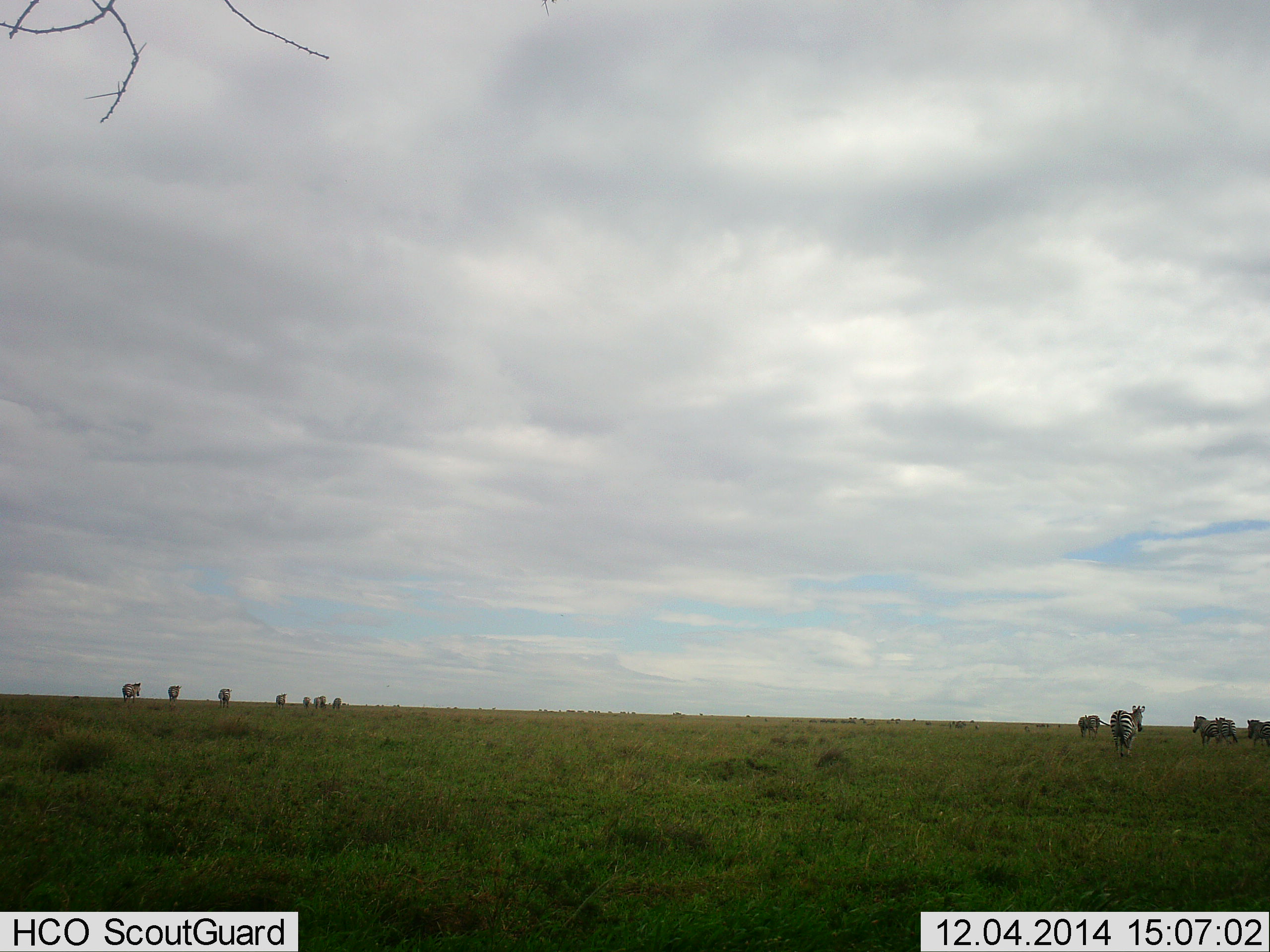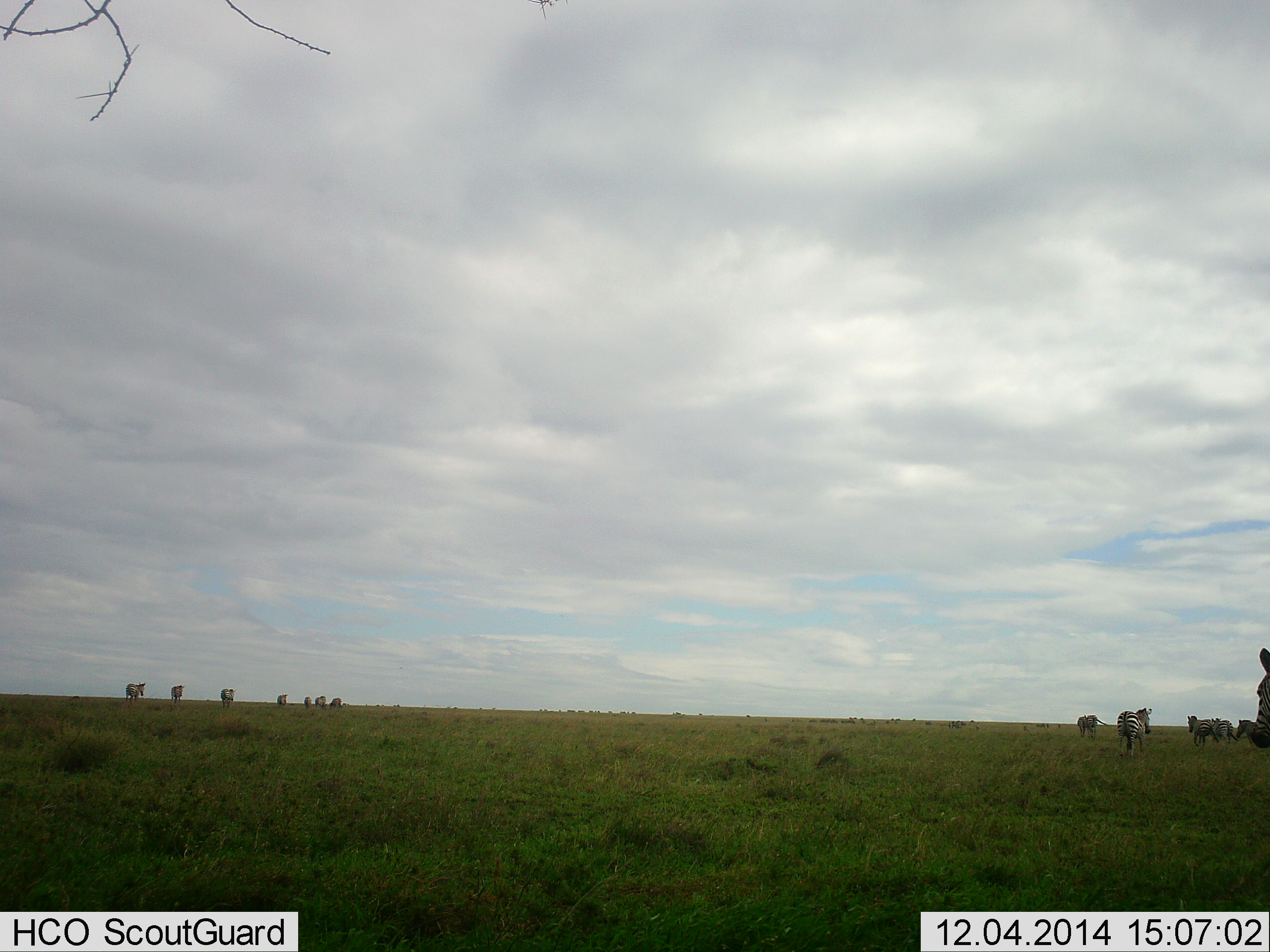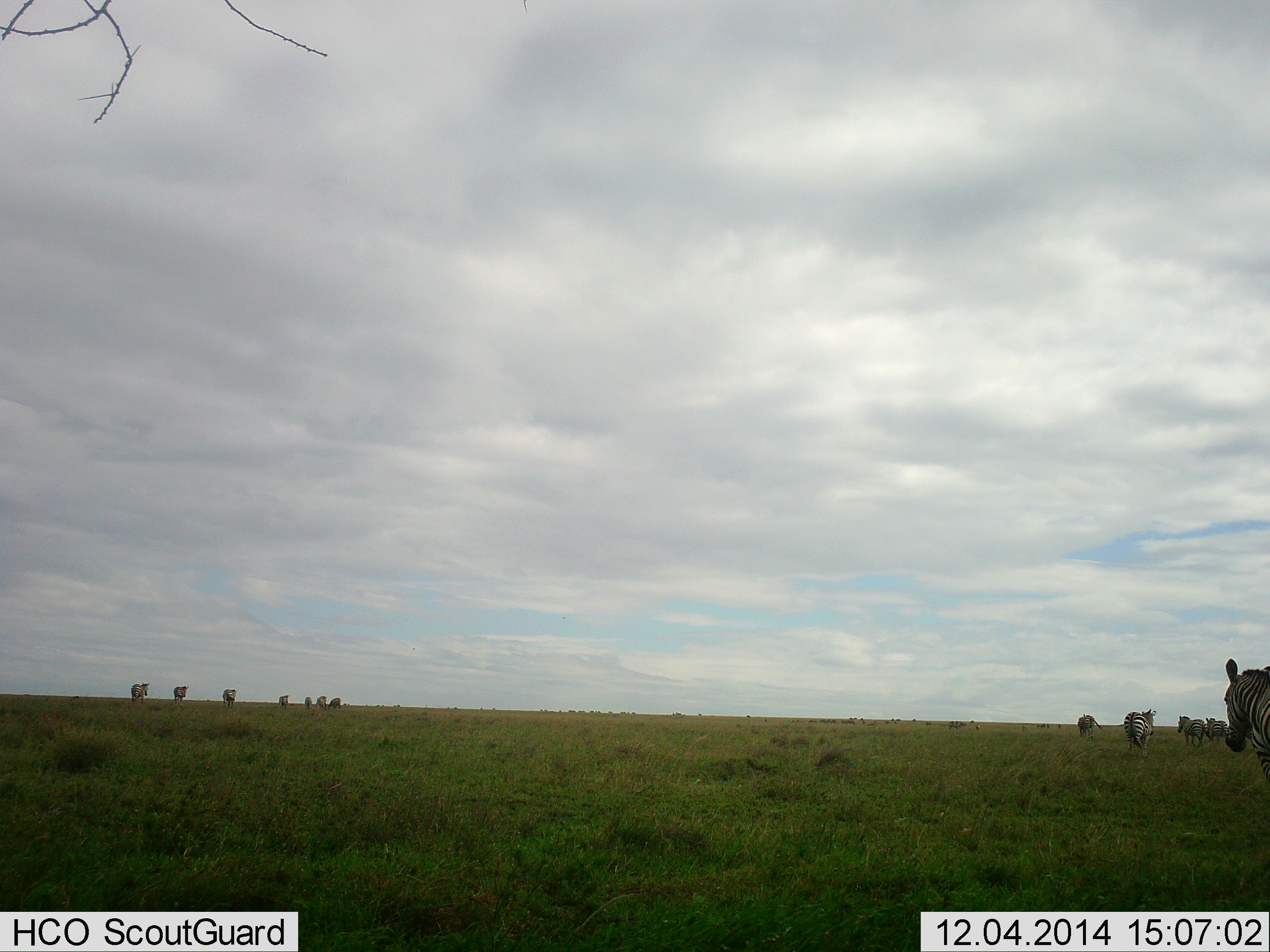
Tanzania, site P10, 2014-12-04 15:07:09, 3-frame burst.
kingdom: Animalia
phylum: Chordata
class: Mammalia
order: Perissodactyla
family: Equidae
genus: Equus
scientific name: Equus quagga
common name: plains zebra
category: zebra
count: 11-50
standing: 40%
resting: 10%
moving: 80%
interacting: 0%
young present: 0%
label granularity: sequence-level